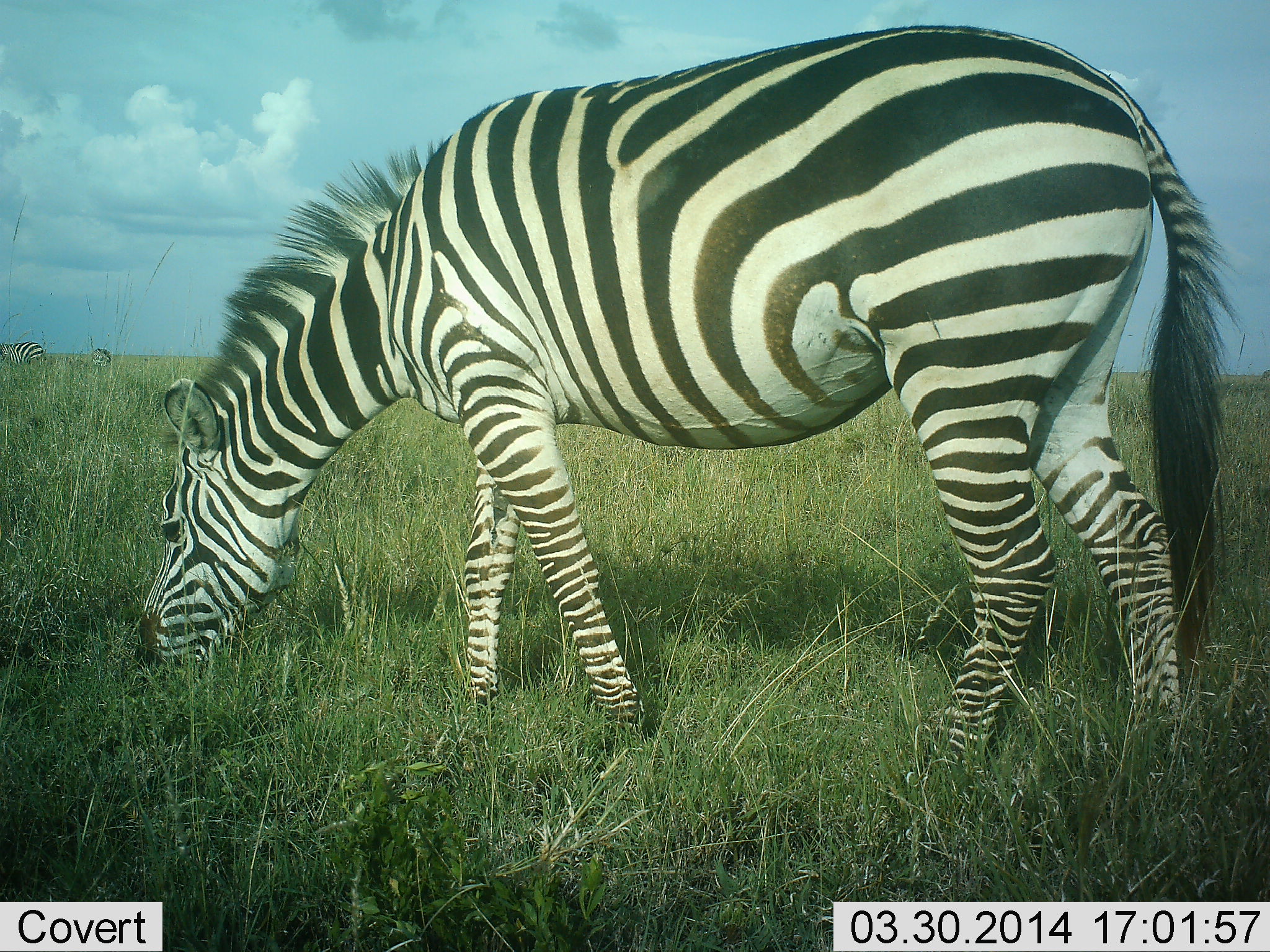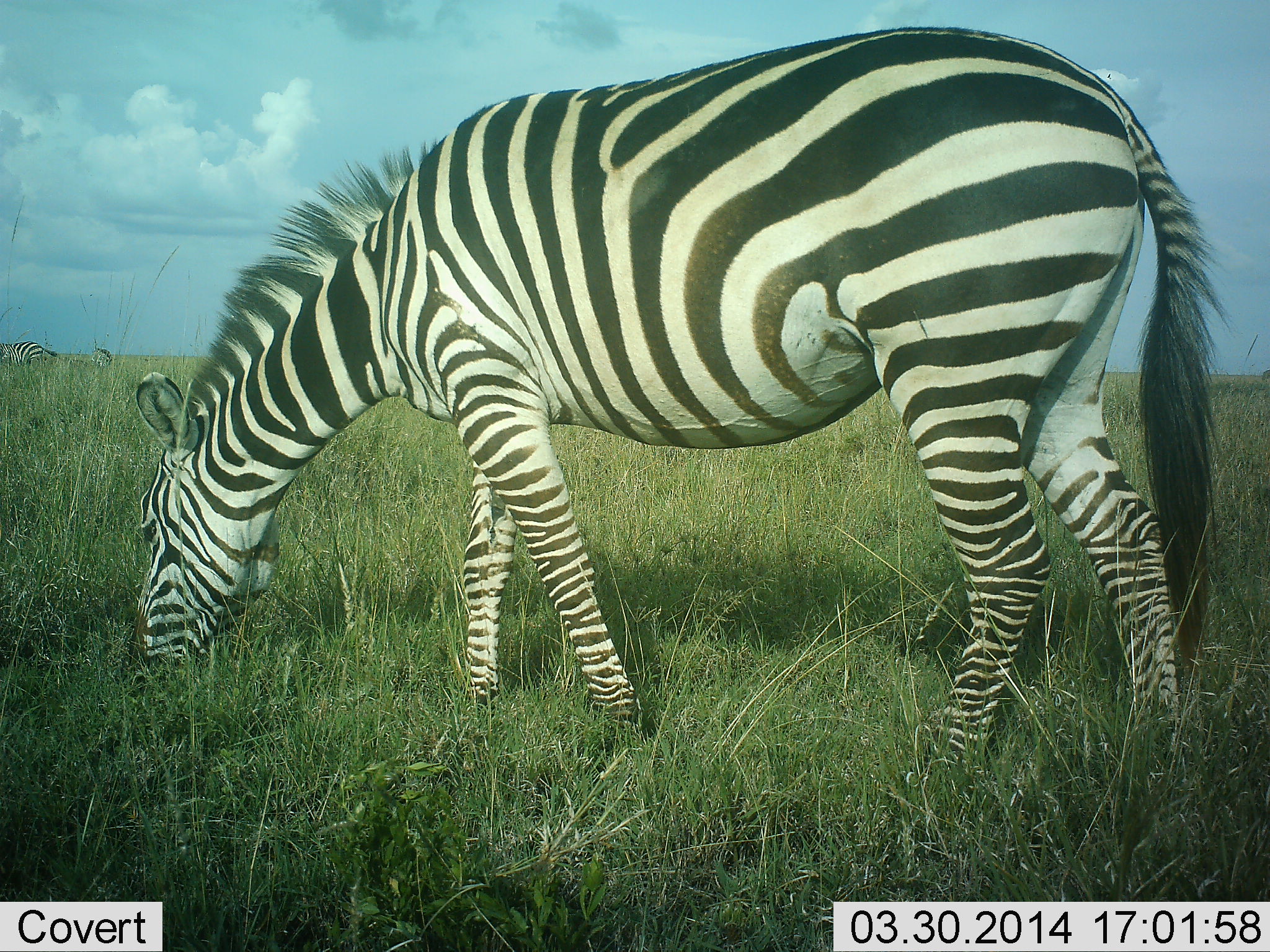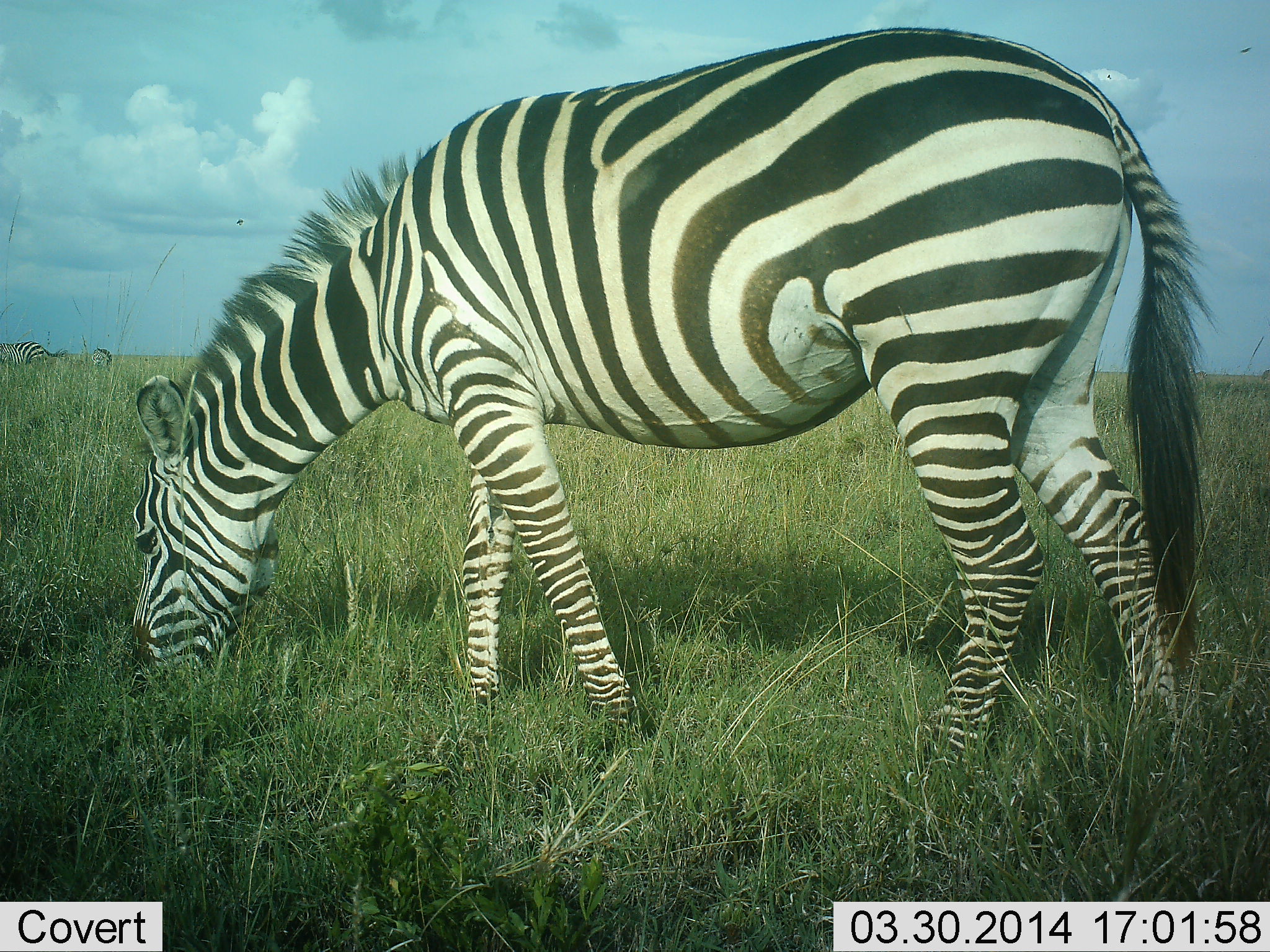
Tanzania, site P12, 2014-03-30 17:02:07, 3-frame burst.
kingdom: Animalia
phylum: Chordata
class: Mammalia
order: Perissodactyla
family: Equidae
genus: Equus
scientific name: Equus quagga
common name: plains zebra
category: zebra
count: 2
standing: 40%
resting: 0%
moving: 0%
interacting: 0%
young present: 0%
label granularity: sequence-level